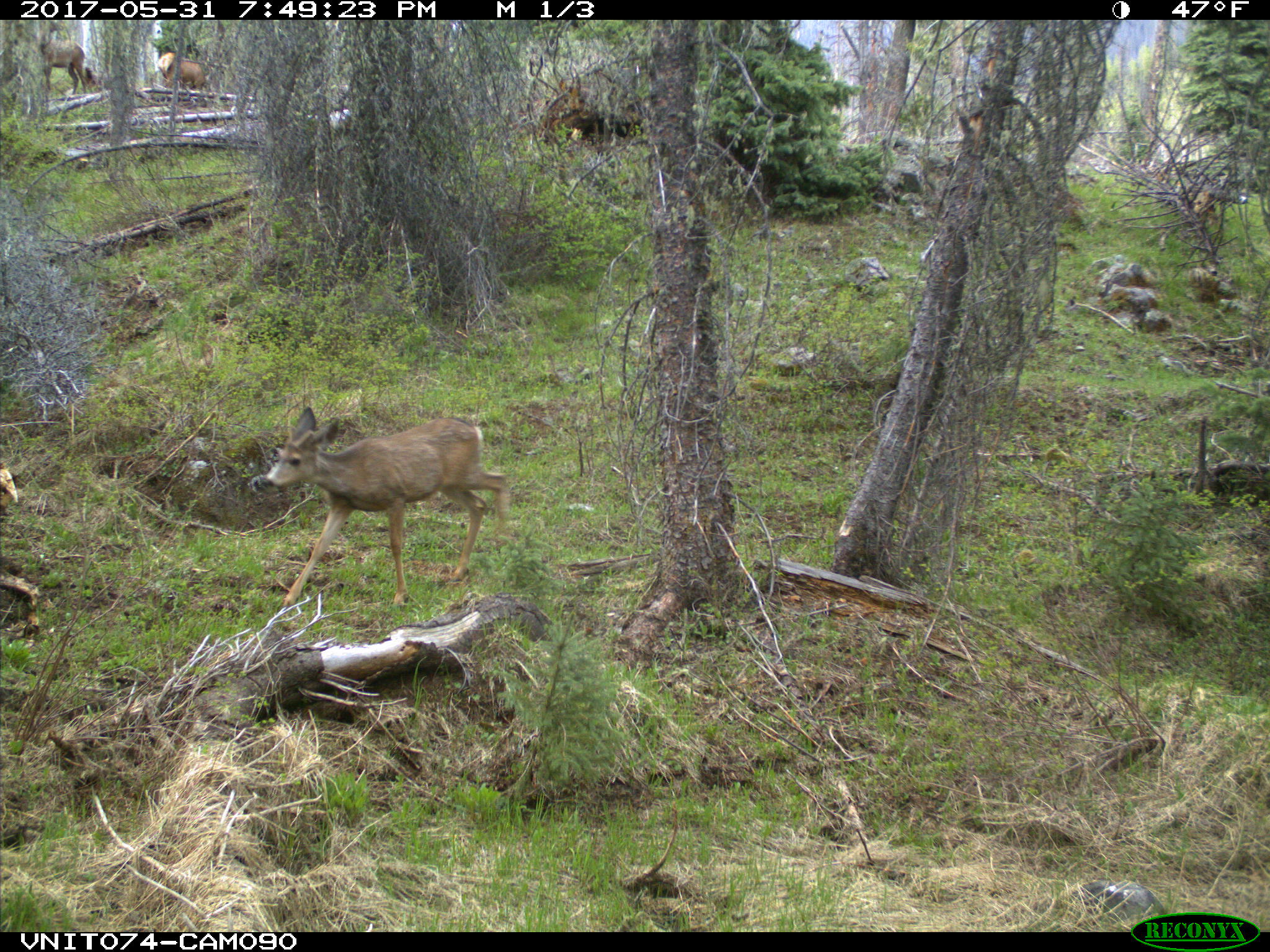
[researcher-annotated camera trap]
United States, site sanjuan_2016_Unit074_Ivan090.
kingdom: Animalia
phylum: Chordata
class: Mammalia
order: Artiodactyla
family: Cervidae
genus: Cervus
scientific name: Cervus elaphus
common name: red deer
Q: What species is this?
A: Cervus elaphus (red deer).